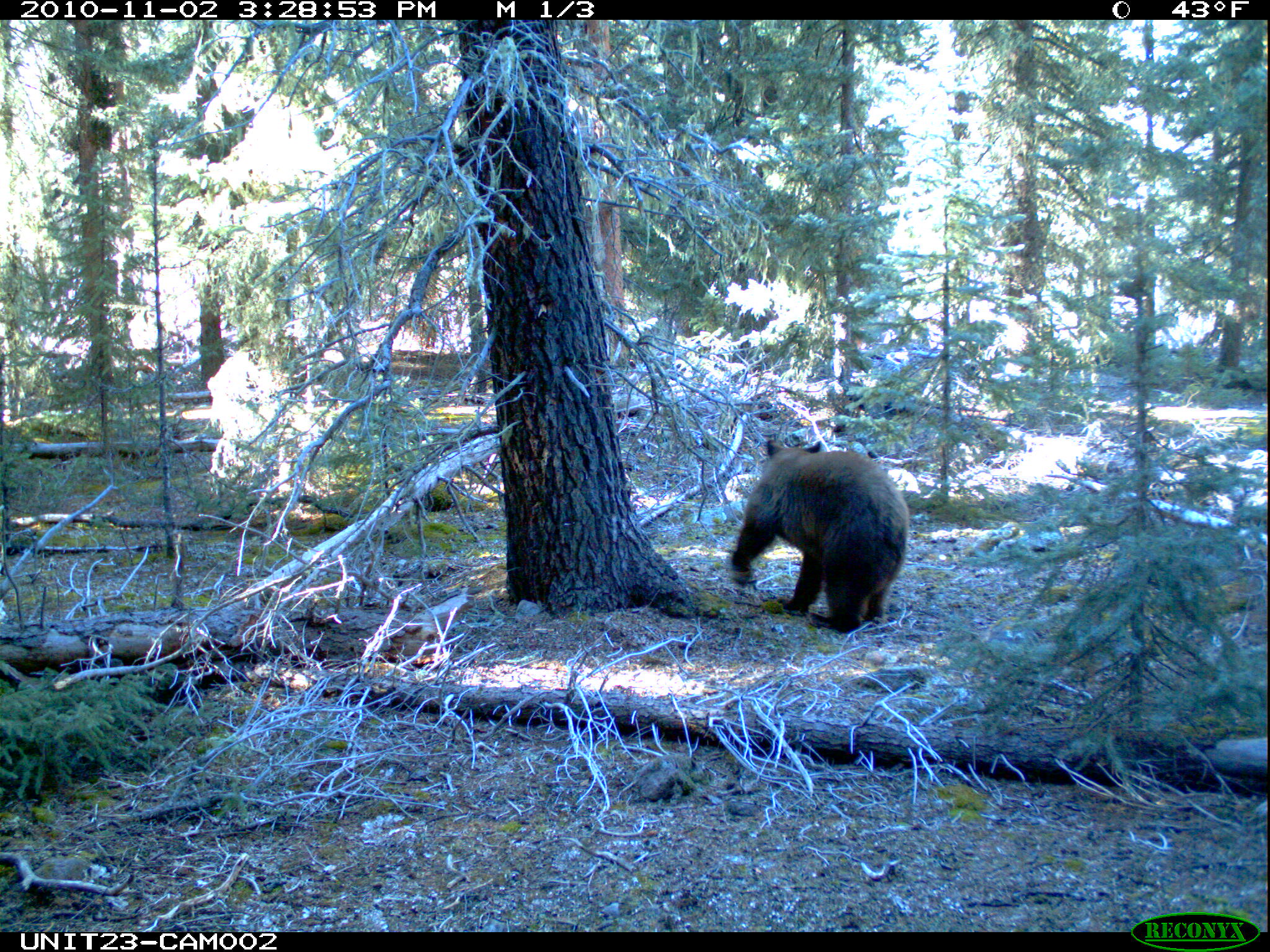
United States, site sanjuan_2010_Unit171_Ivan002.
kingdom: Animalia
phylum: Chordata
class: Mammalia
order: Carnivora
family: Ursidae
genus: Ursus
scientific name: Ursus americanus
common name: american black bear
Ursus americanus (american black bear).